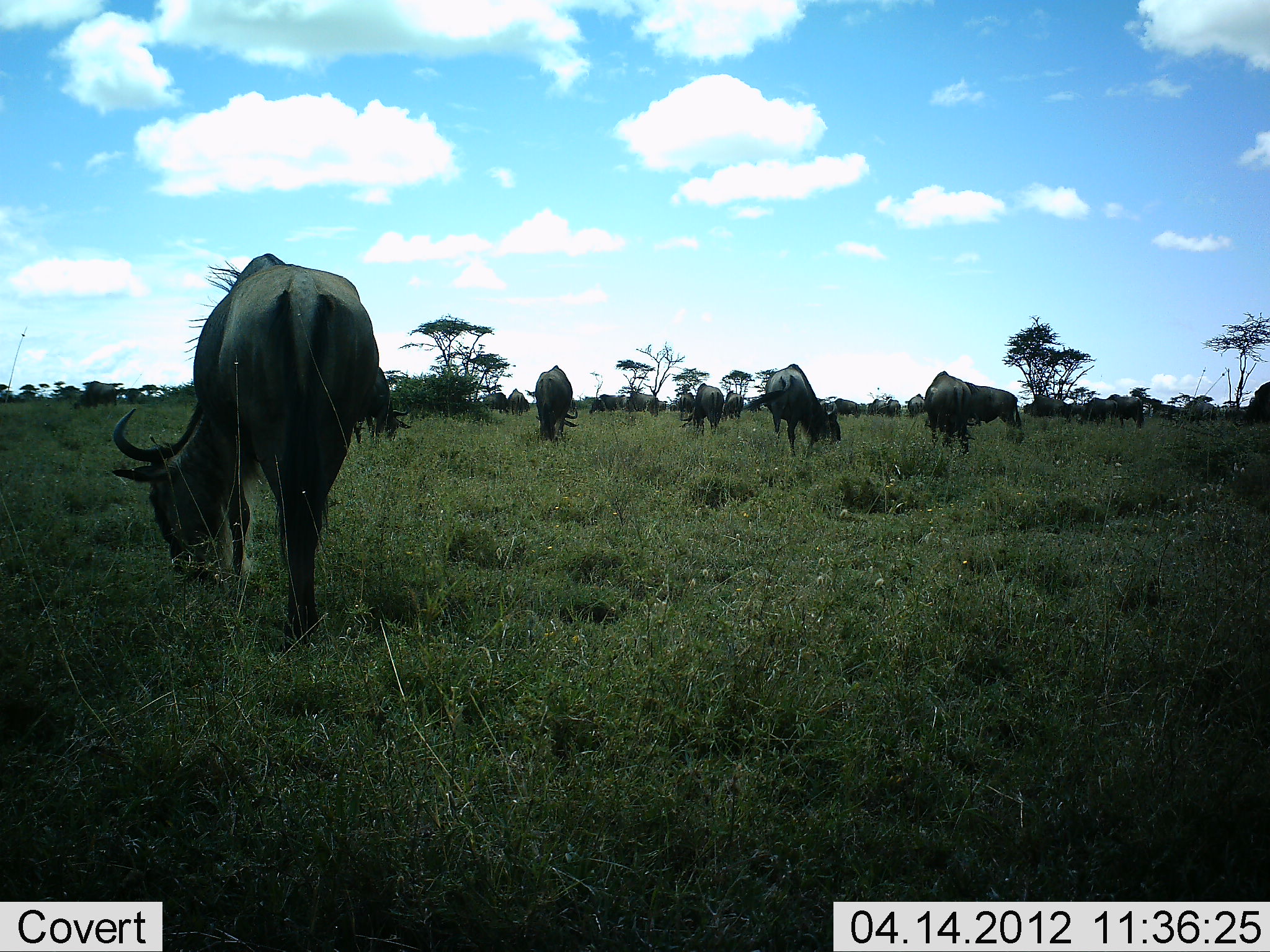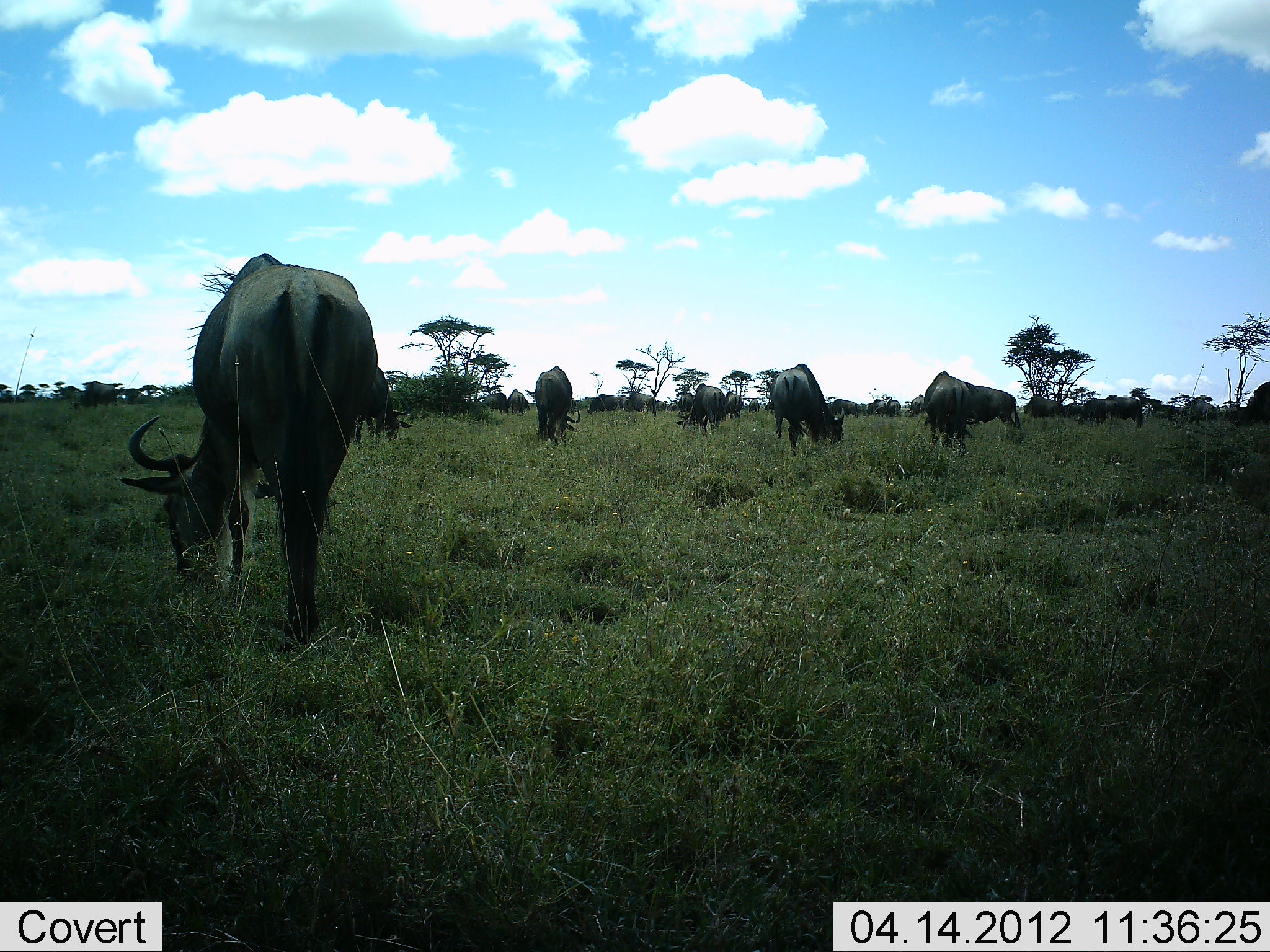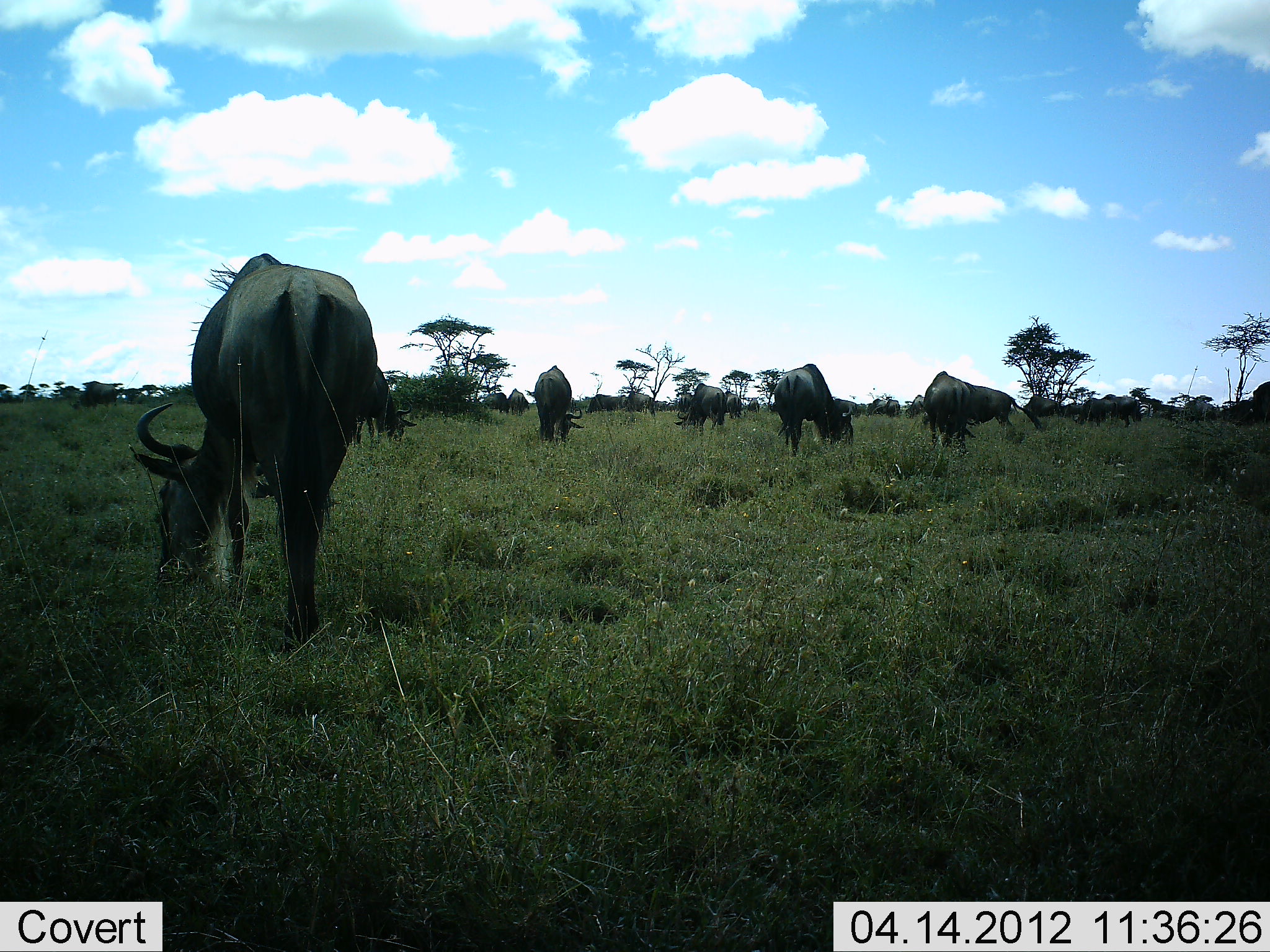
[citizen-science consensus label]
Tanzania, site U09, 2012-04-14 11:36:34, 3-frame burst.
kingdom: Animalia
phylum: Chordata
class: Mammalia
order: Artiodactyla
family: Bovidae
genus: Connochaetes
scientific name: Connochaetes taurinus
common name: blue wildebeest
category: wildebeest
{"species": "wildebeest (blue wildebeest) (Connochaetes taurinus)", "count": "11-50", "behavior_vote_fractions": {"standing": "44%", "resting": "0%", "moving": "6%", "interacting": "0%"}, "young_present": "0%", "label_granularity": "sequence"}